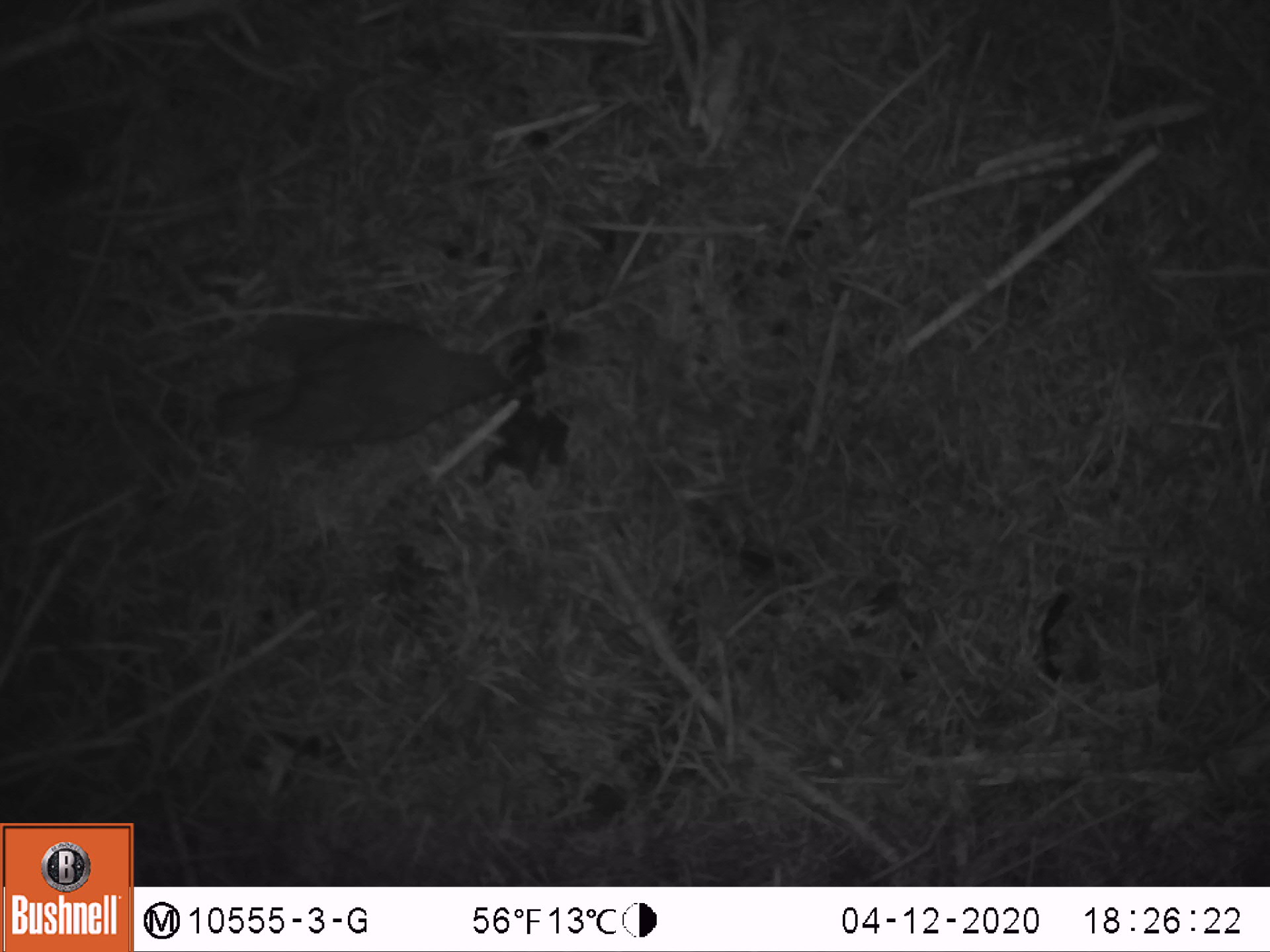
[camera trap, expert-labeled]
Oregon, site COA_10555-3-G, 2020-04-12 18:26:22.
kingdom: Animalia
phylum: Chordata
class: Aves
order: Passeriformes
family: Turdidae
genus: Catharus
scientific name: Catharus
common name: brown thrushes and nightingale-thrushes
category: catharus species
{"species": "catharus species (brown thrushes and nightingale-thrushes) (Catharus)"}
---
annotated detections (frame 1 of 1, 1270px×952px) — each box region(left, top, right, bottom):
catharus species: region(201, 297, 525, 465)